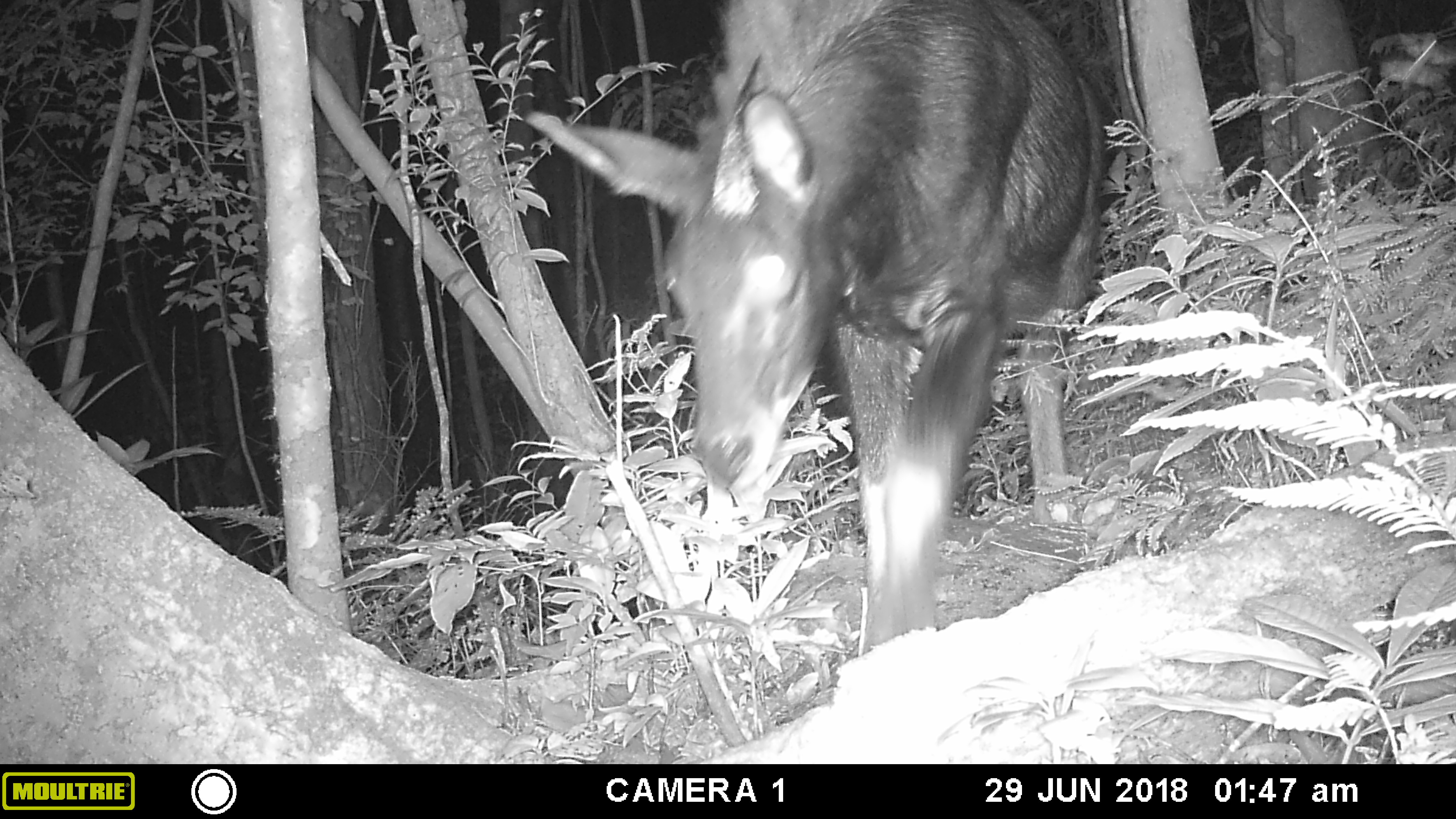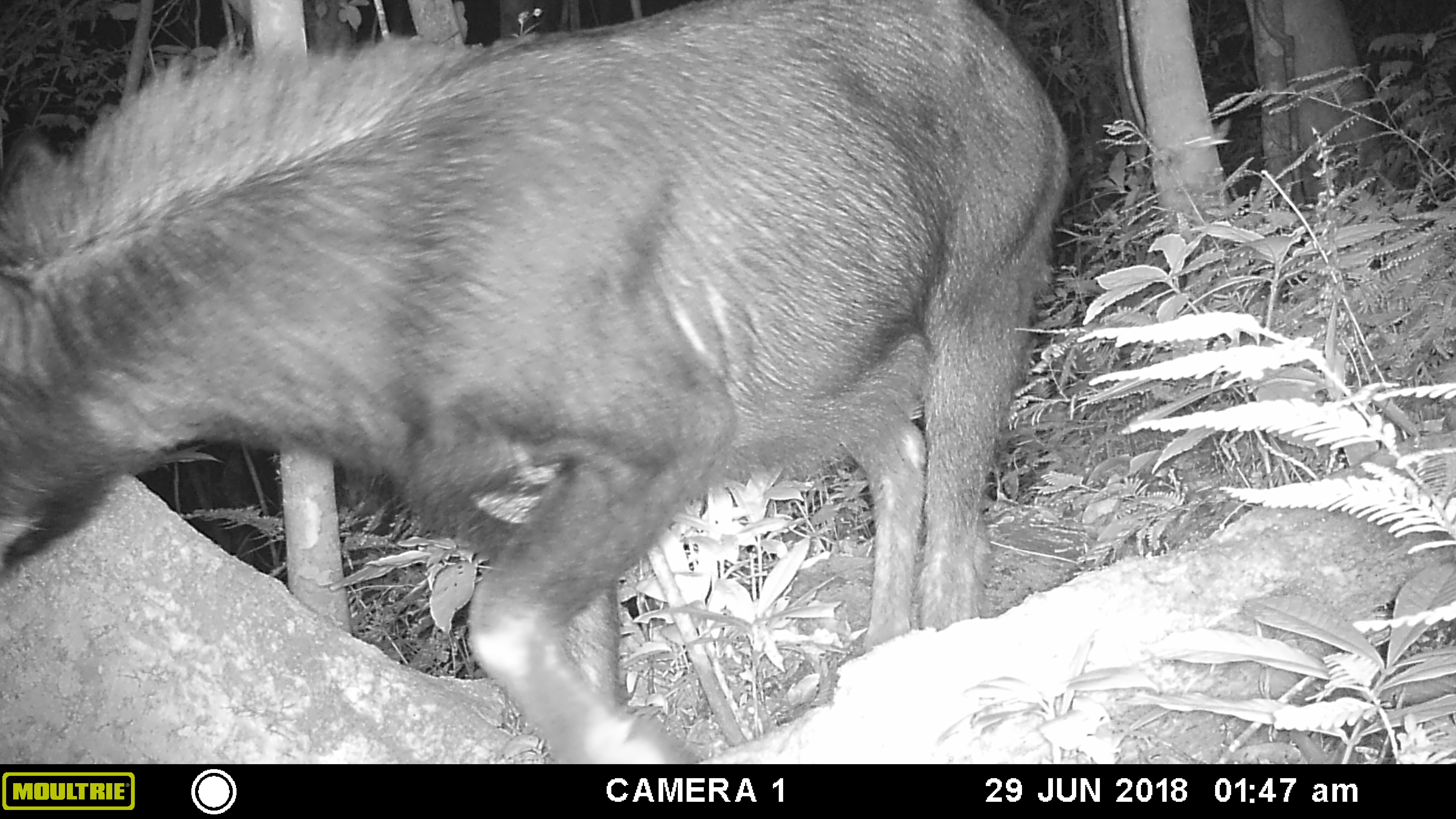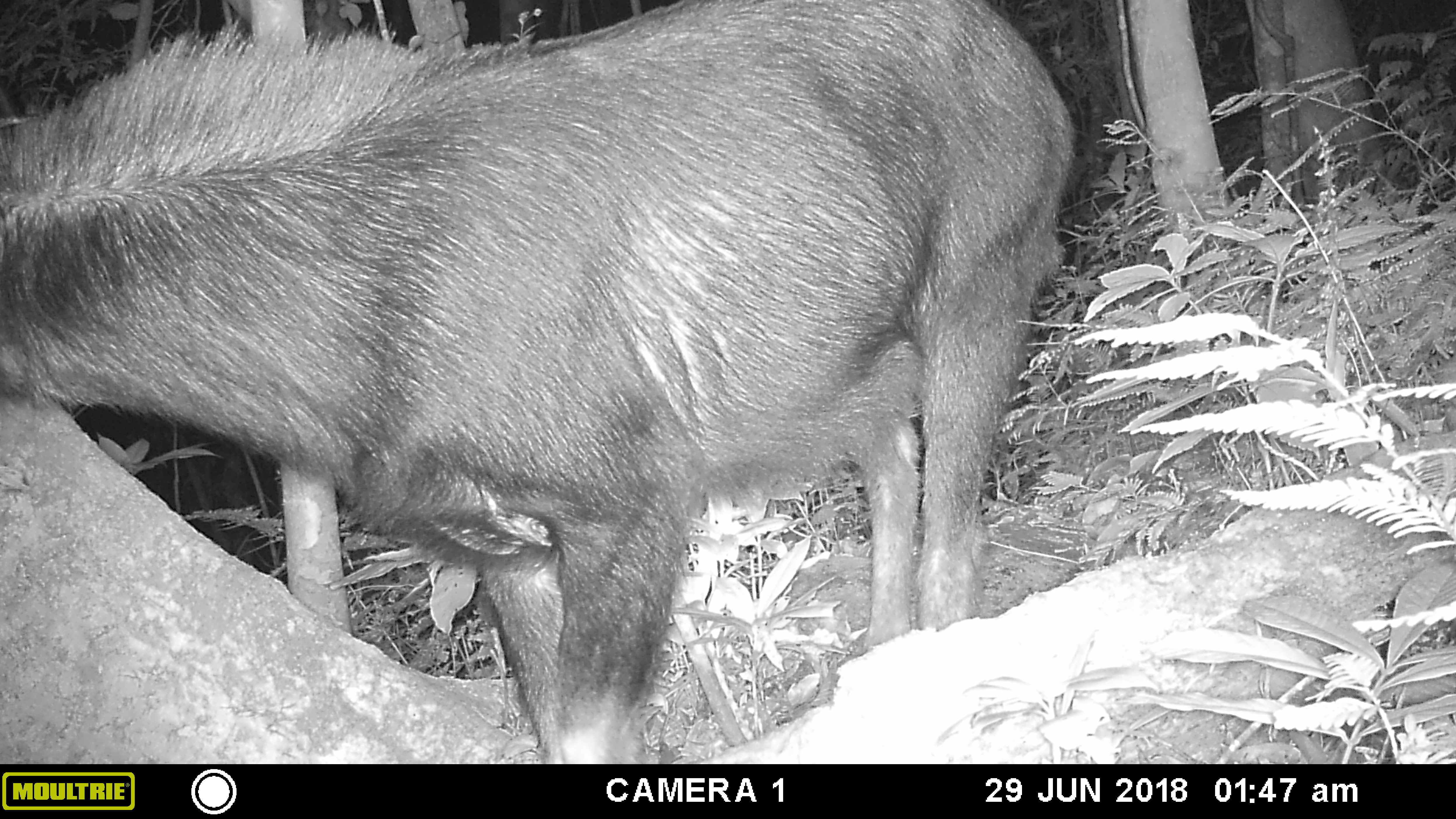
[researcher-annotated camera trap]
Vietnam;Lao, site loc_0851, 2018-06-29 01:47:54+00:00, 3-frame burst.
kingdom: Animalia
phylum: Chordata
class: Mammalia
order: Artiodactyla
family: Bovidae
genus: Capricornis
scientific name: Capricornis sumatraensis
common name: chinese serow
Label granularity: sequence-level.